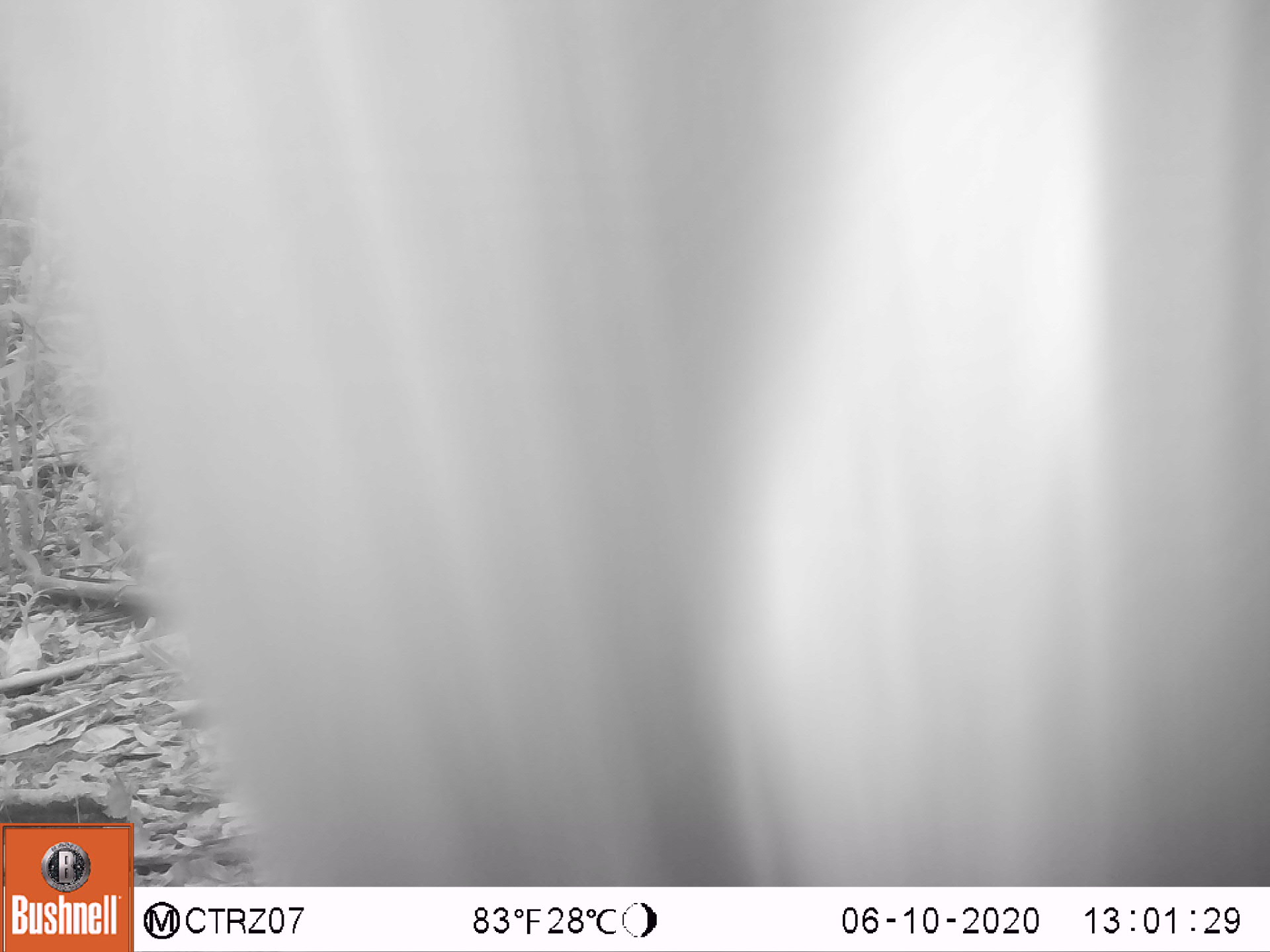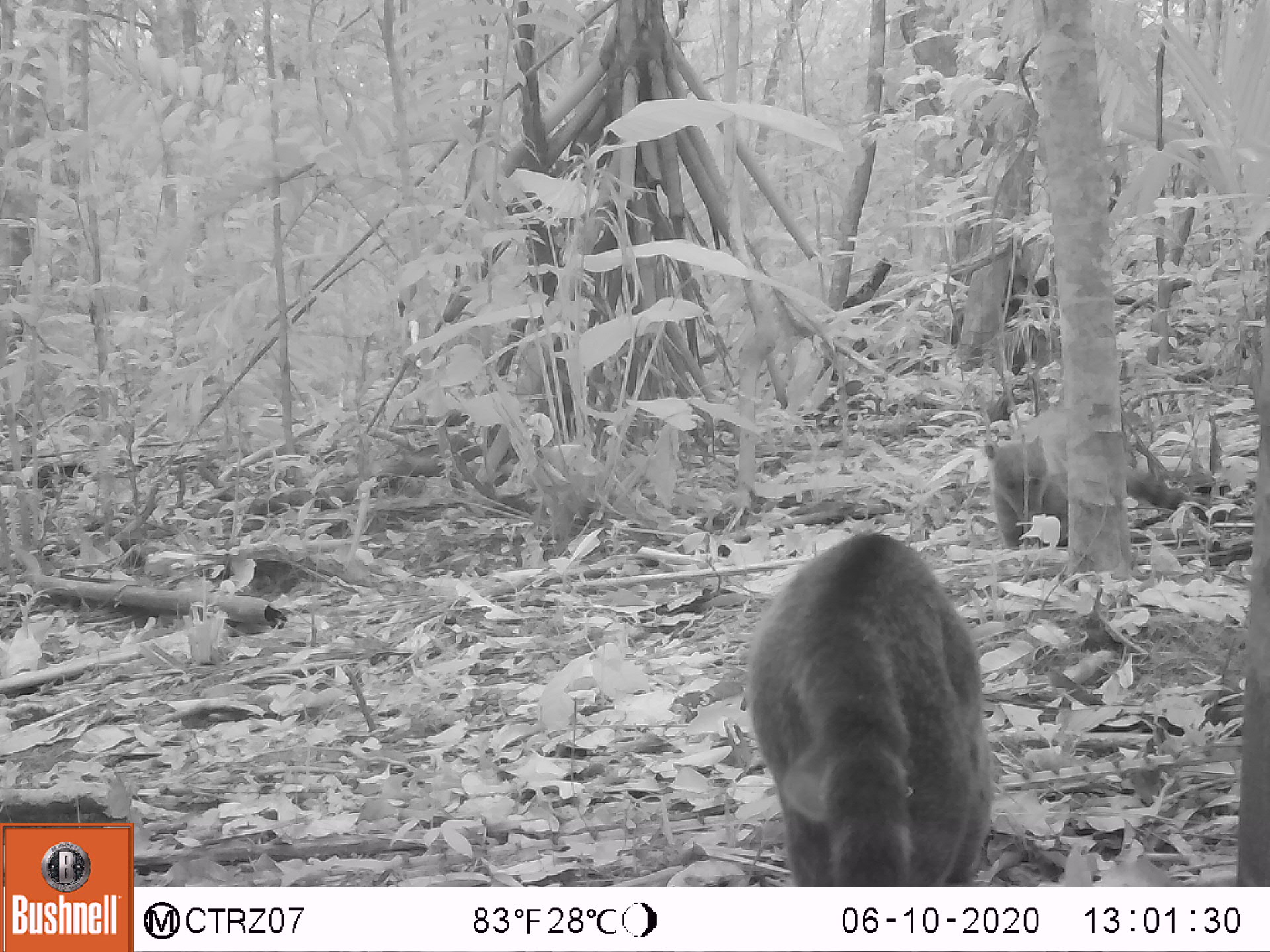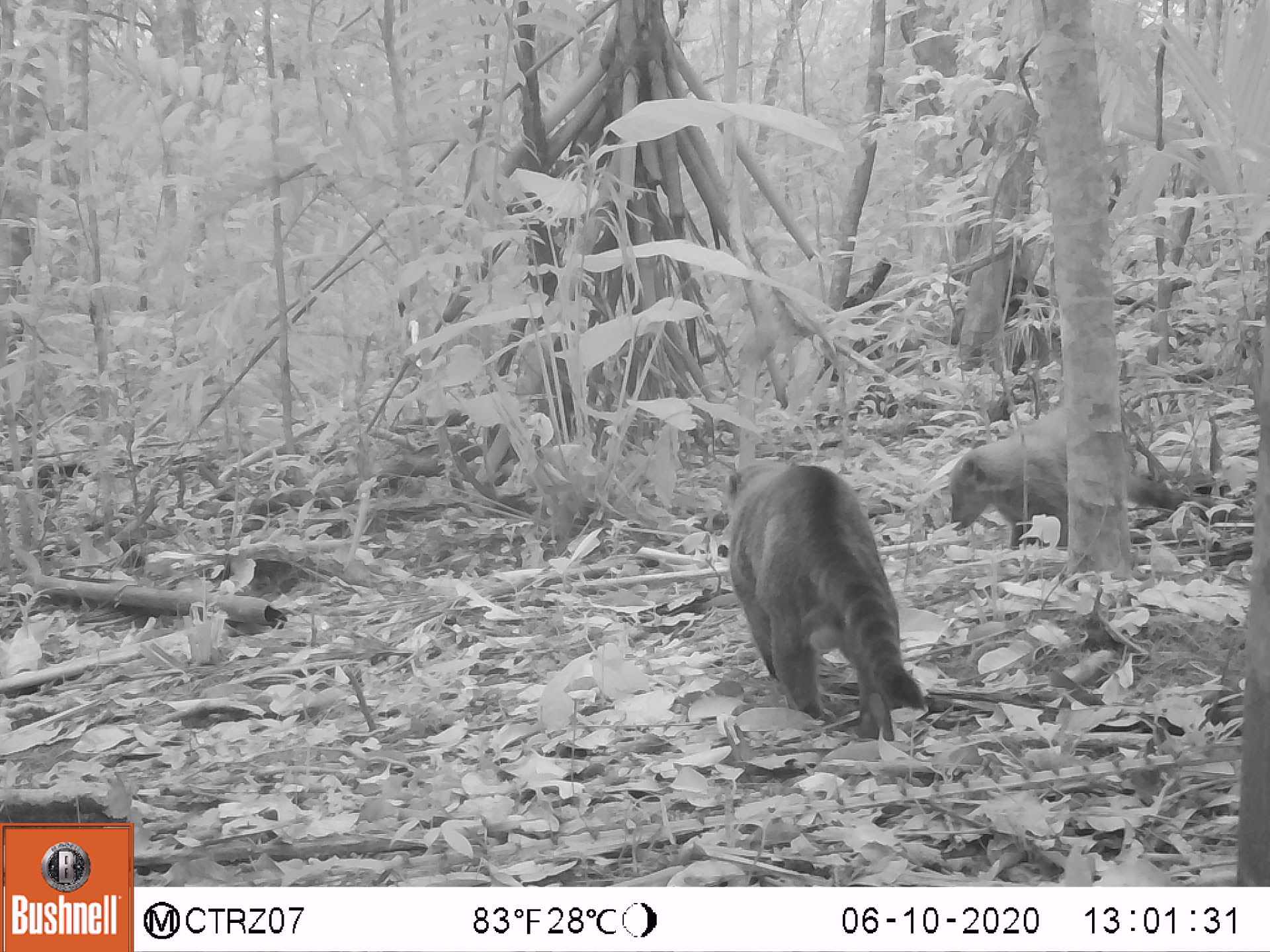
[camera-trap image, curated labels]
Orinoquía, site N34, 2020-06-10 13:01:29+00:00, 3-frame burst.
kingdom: Animalia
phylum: Chordata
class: Mammalia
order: Carnivora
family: Procyonidae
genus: Nasua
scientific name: Nasua nasua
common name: south american coati